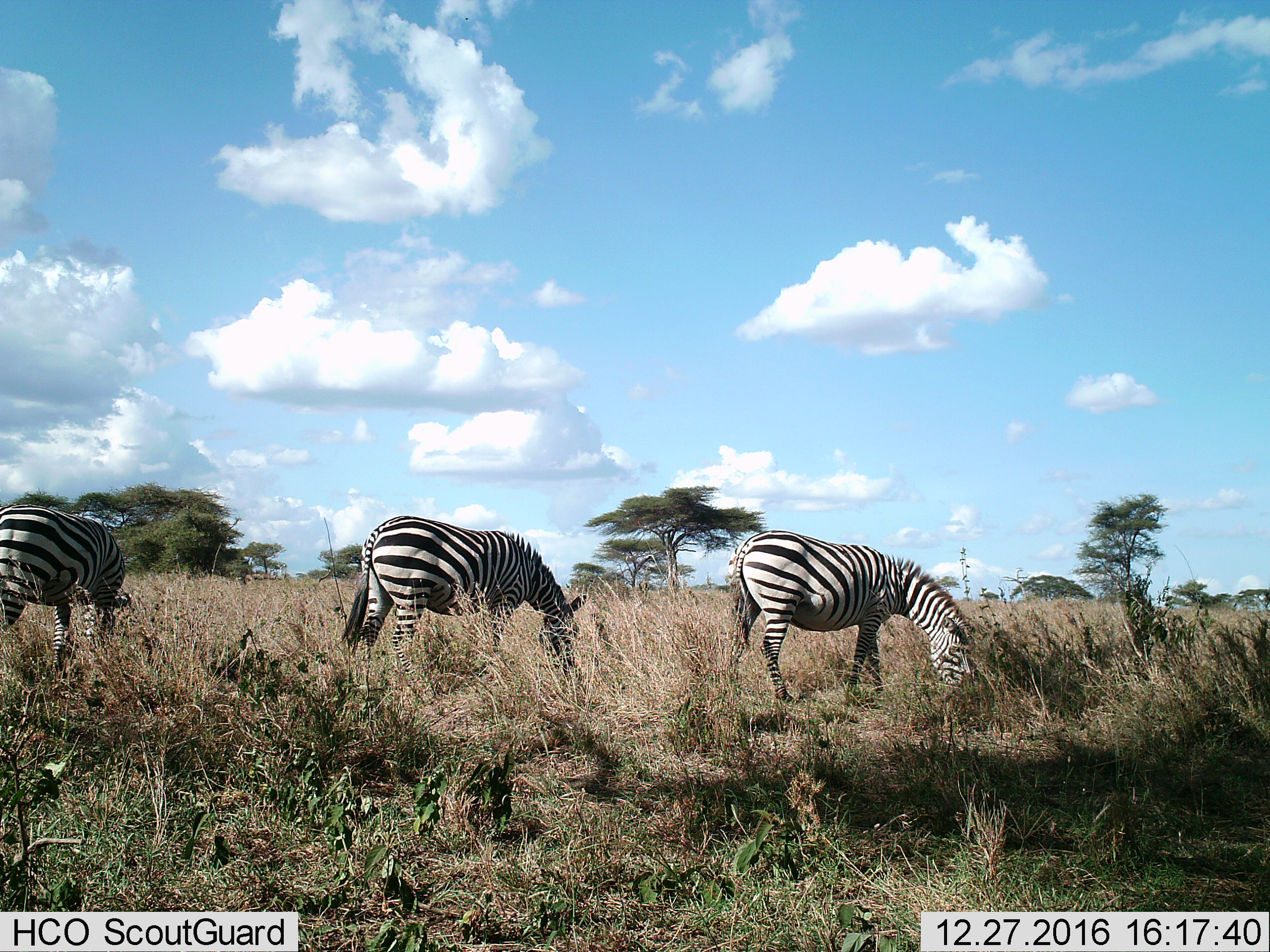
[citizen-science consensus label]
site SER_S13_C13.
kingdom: Animalia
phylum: Chordata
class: Mammalia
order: Perissodactyla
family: Equidae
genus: Equus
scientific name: Equus quagga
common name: plains zebra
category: zebraplains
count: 3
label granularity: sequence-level